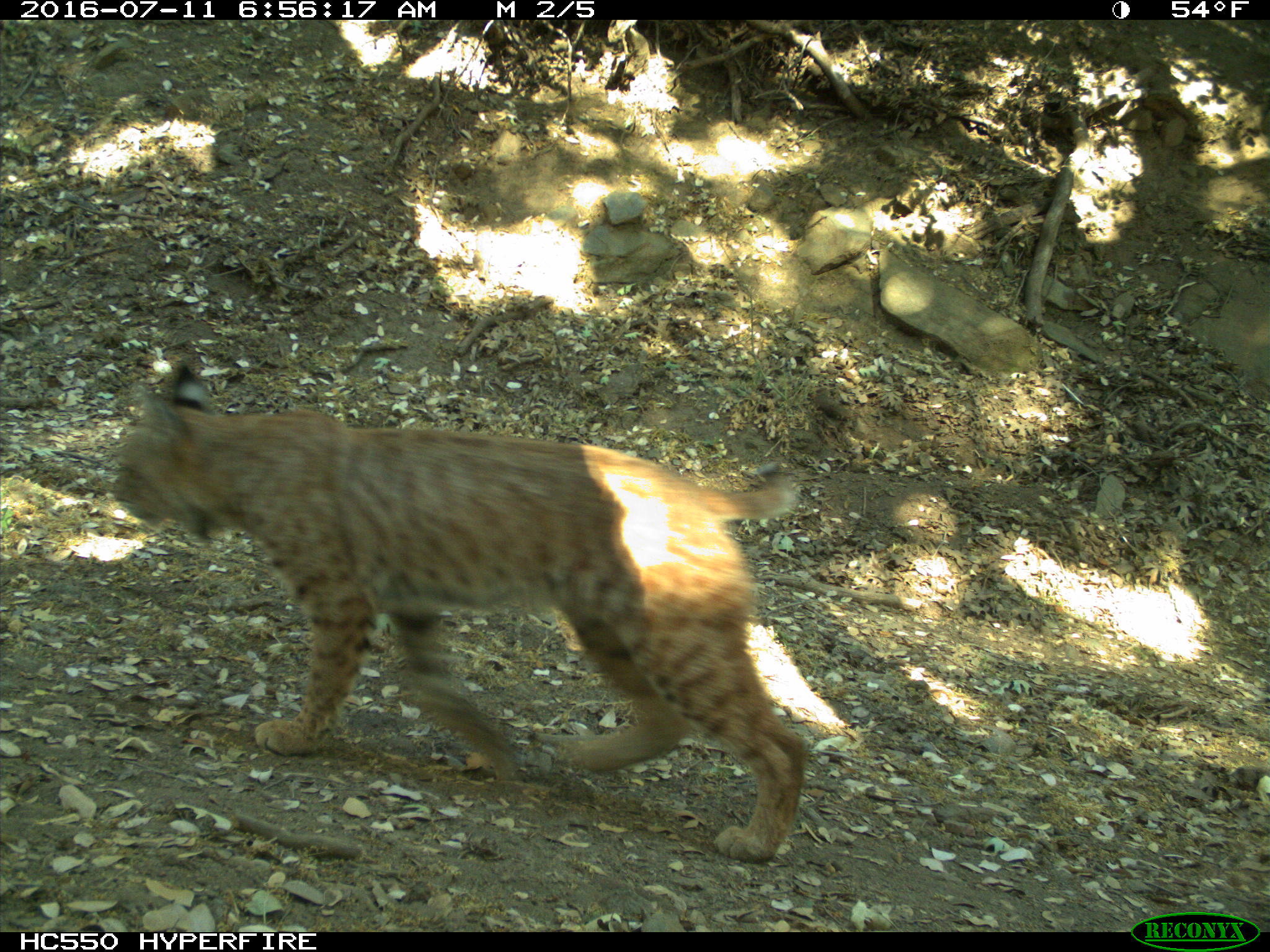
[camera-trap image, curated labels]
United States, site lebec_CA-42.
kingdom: Animalia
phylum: Chordata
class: Mammalia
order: Carnivora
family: Felidae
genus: Lynx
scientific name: Lynx rufus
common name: bobcat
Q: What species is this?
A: Lynx rufus (bobcat).